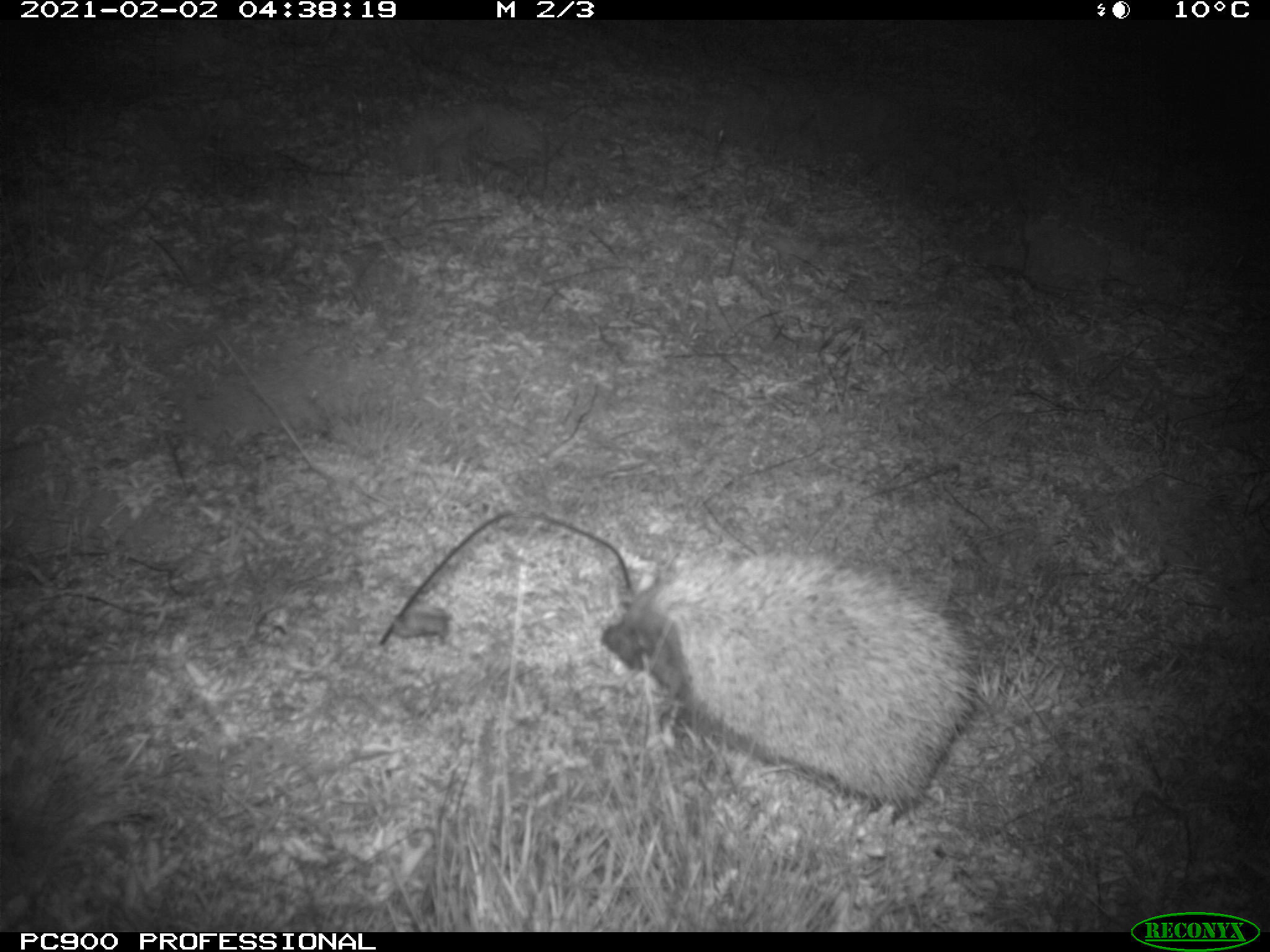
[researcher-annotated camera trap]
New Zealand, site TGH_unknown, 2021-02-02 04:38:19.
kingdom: Animalia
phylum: Chordata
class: Mammalia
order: Eulipotyphla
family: Erinaceidae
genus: Erinaceus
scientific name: Erinaceus europaeus europaeus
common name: european hedgehog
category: hedgehog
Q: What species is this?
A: Hedgehog (european hedgehog) (Erinaceus europaeus europaeus).